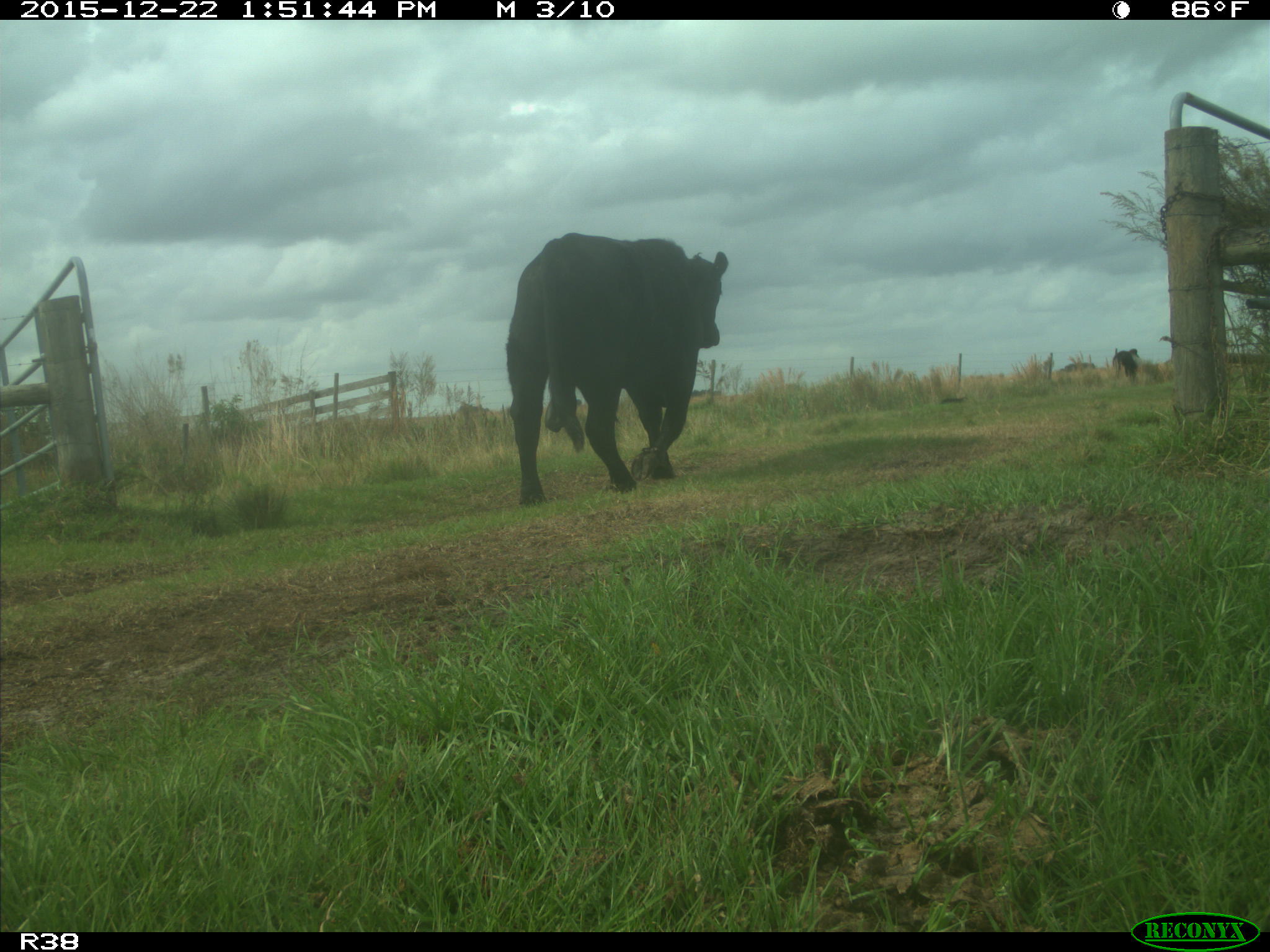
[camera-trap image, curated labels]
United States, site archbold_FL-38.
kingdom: Animalia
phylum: Chordata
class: Mammalia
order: Artiodactyla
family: Bovidae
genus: Bos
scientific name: Bos taurus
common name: domestic cow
Bos taurus (domestic cow).